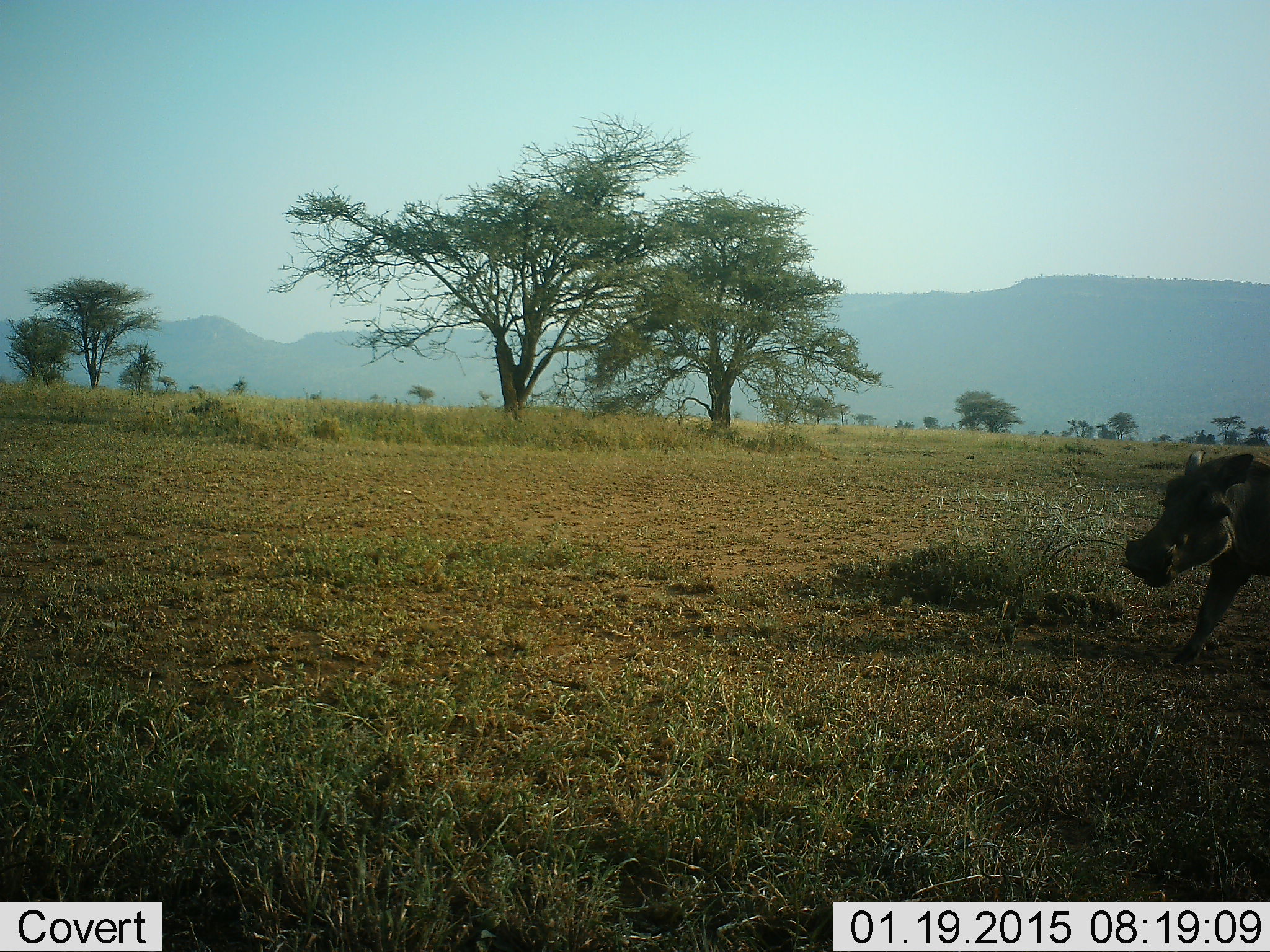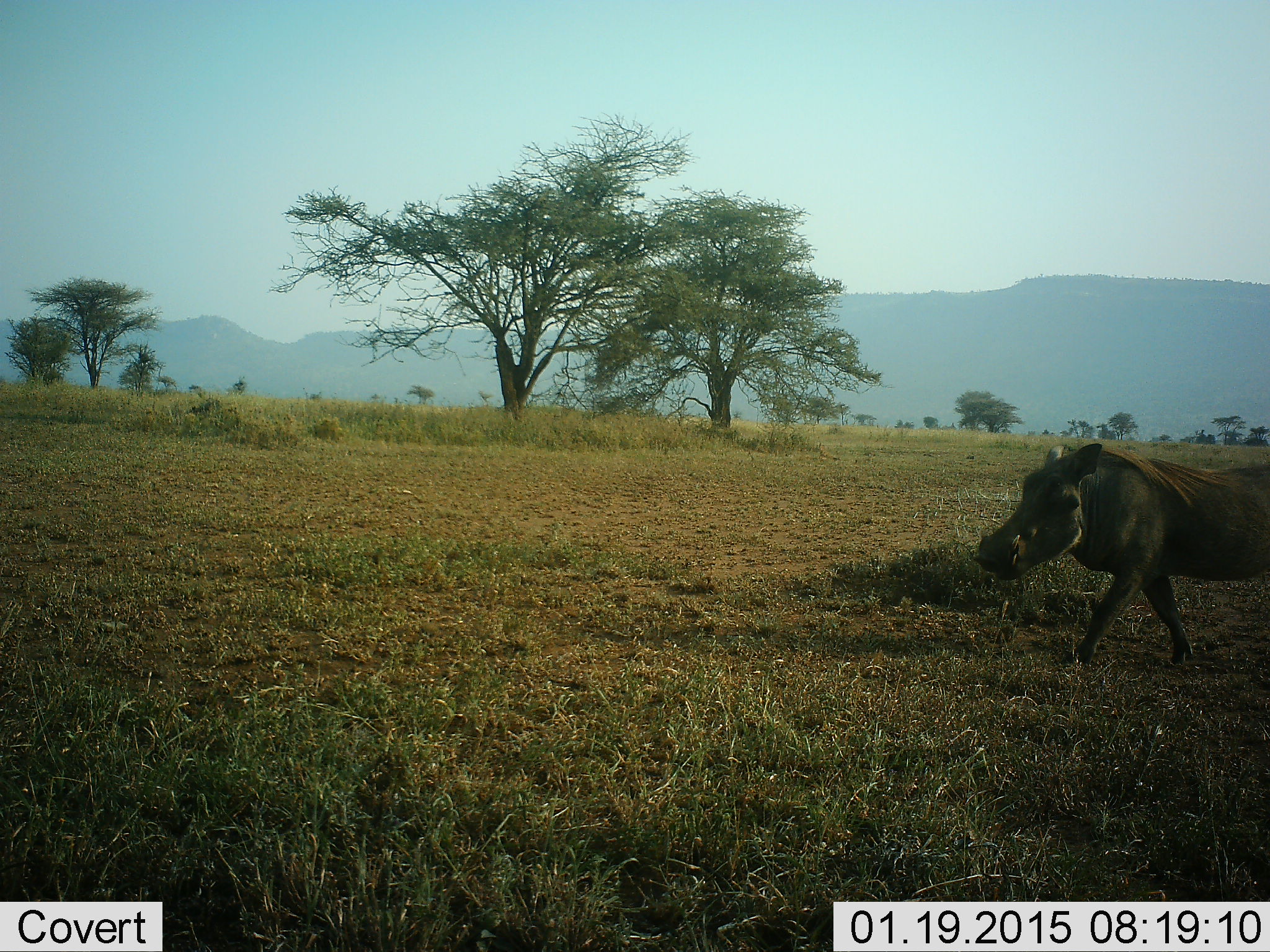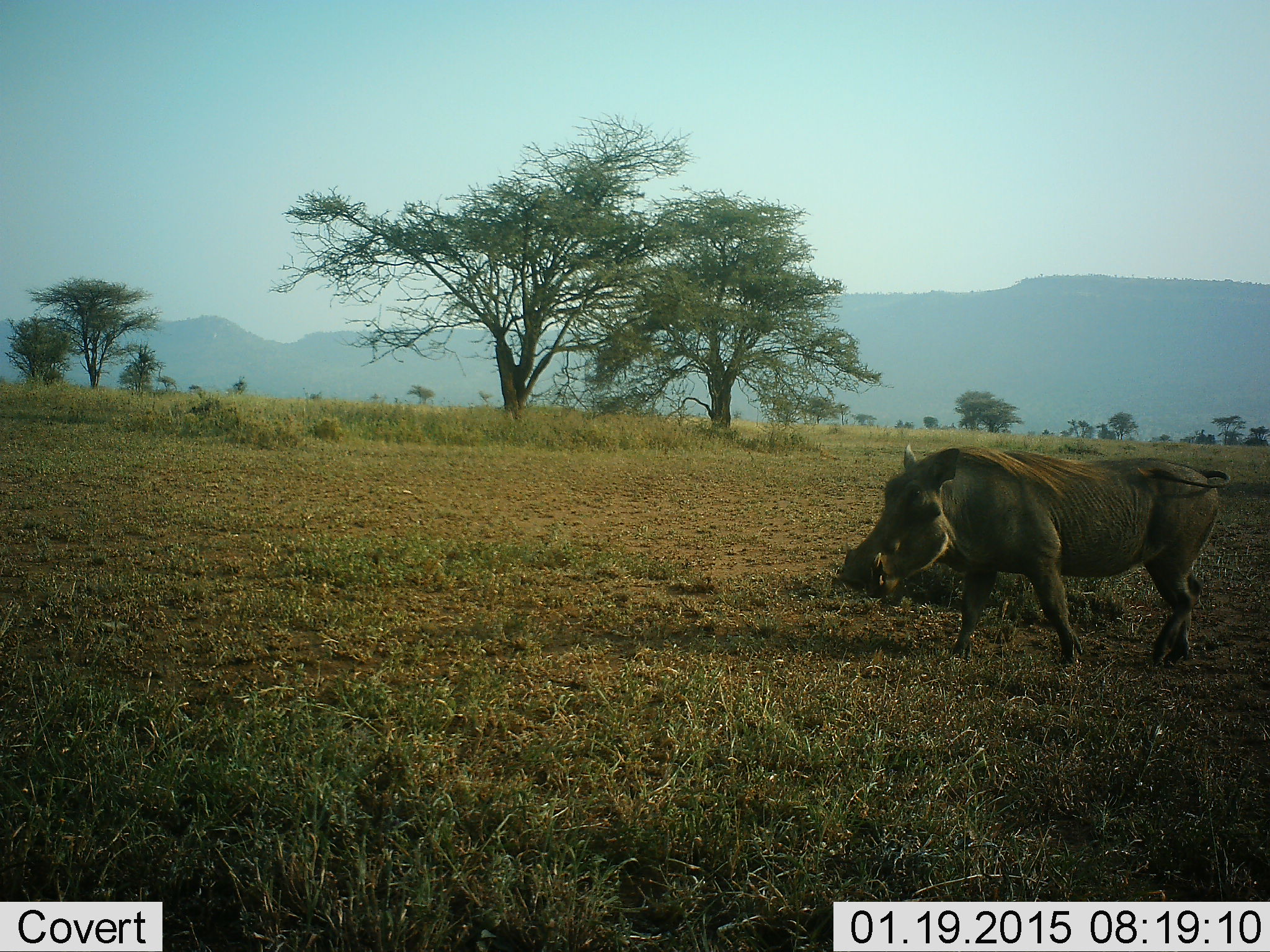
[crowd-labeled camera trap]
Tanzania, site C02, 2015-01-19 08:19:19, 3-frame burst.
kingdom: Animalia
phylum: Chordata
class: Mammalia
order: Artiodactyla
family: Suidae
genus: Phacochoerus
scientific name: Phacochoerus africanus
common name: warthog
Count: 1.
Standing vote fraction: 20%.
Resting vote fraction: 0%.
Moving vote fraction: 90%.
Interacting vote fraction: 0%.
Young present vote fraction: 0%.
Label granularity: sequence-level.